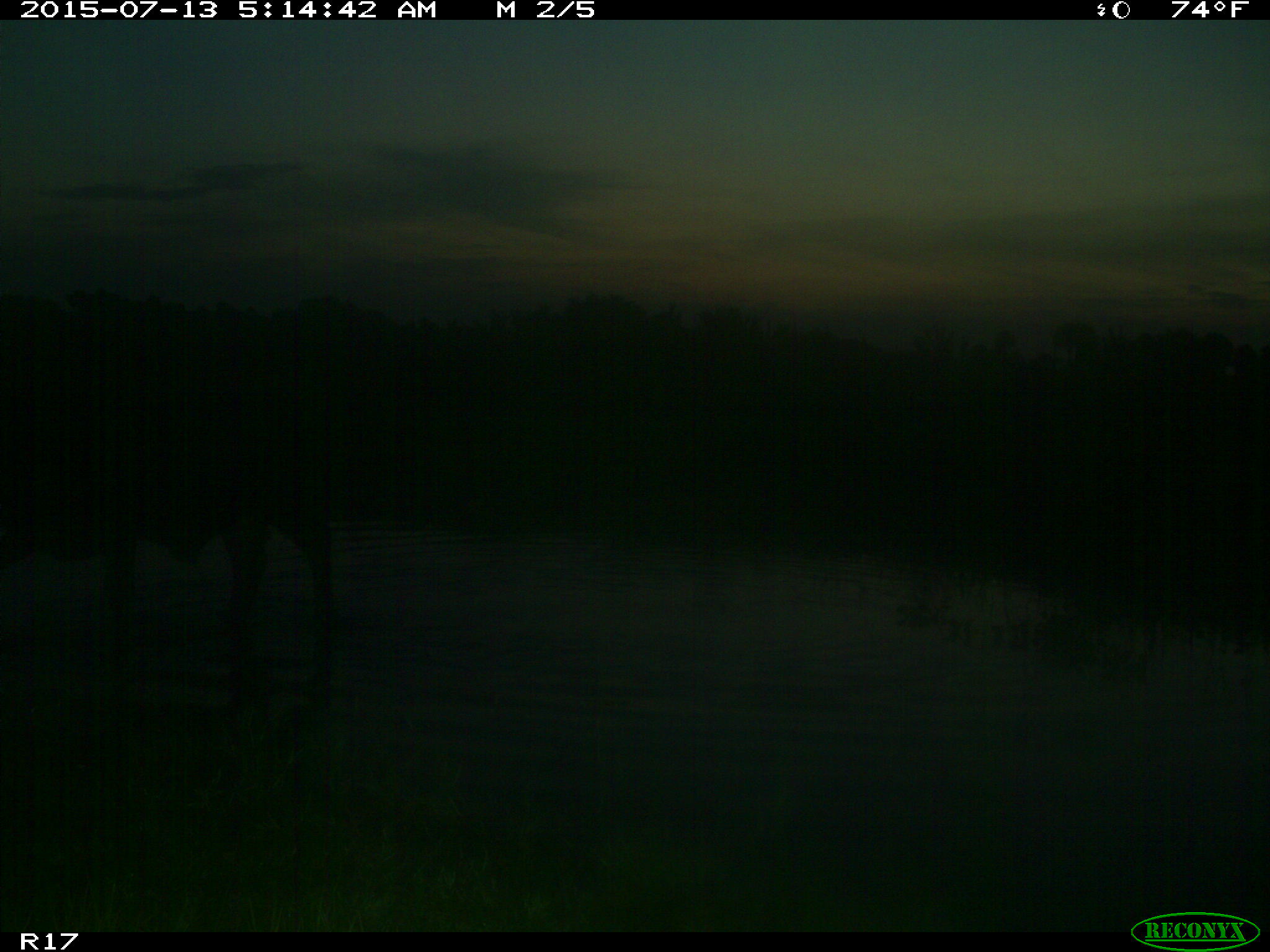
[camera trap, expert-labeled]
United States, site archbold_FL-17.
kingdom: Animalia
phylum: Chordata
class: Mammalia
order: Artiodactyla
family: Bovidae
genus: Bos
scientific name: Bos taurus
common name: domestic cow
Bos taurus (domestic cow).